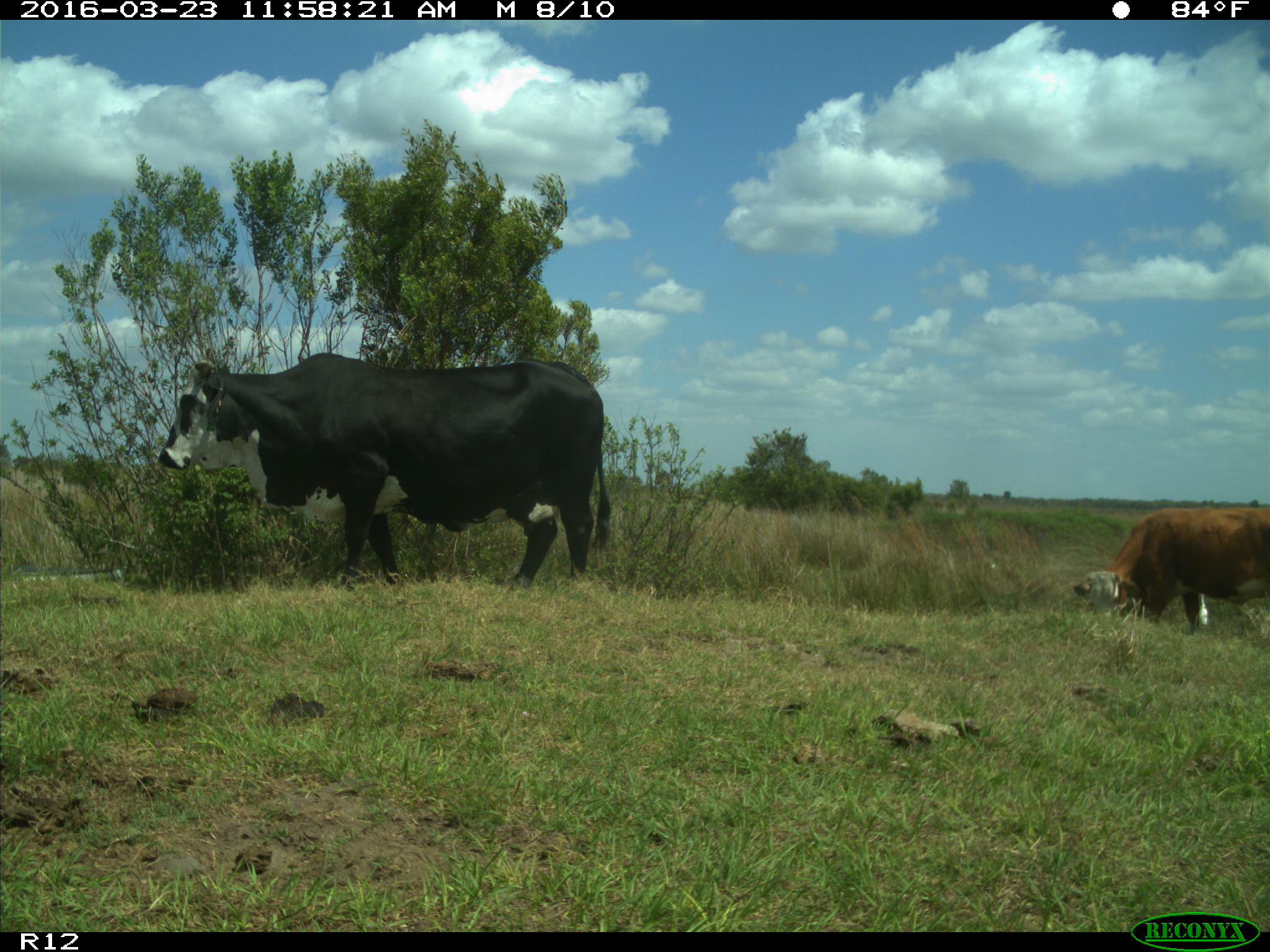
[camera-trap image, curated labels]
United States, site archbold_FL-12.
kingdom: Animalia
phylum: Chordata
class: Mammalia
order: Artiodactyla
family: Bovidae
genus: Bos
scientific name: Bos taurus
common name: domestic cow